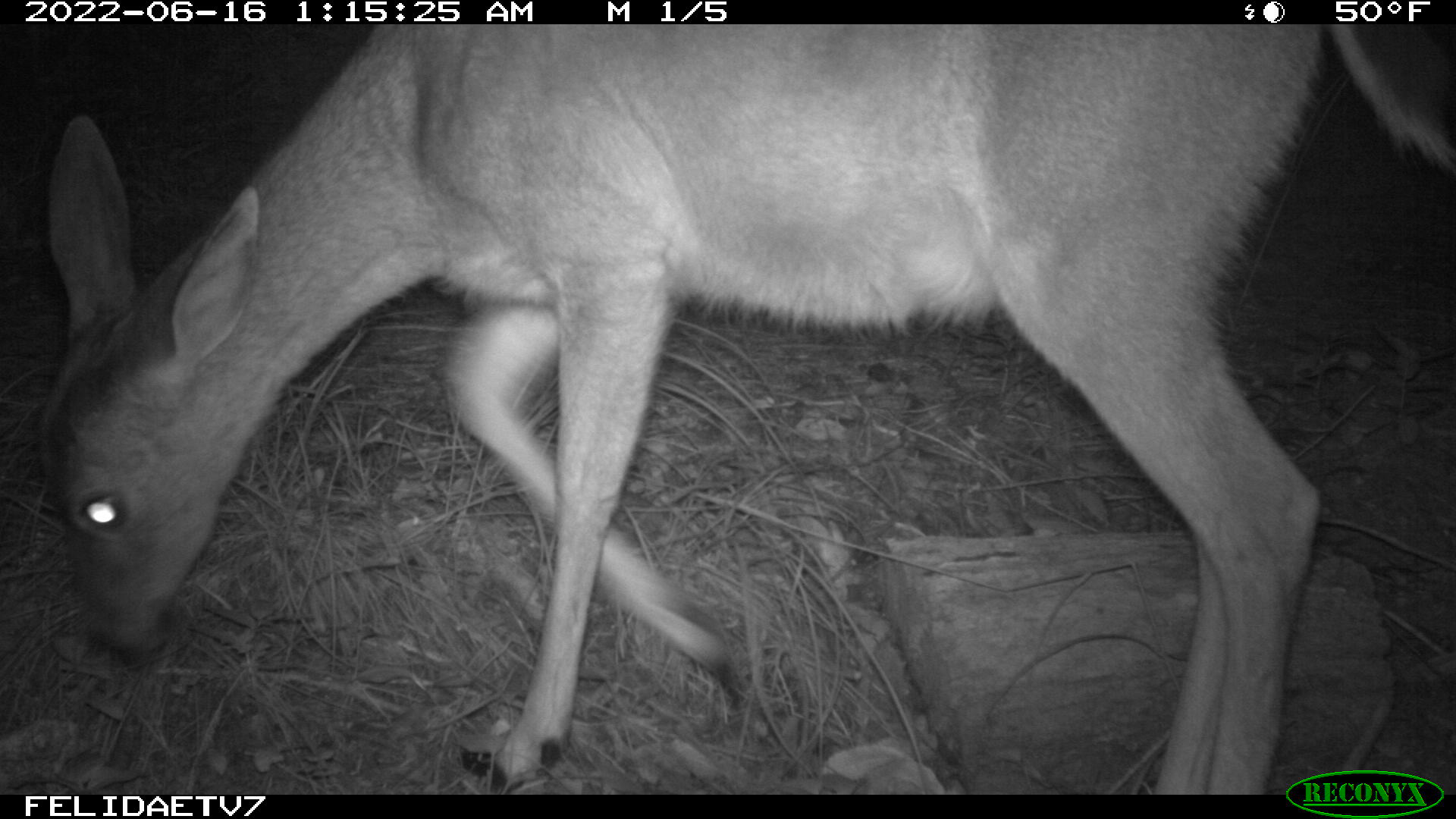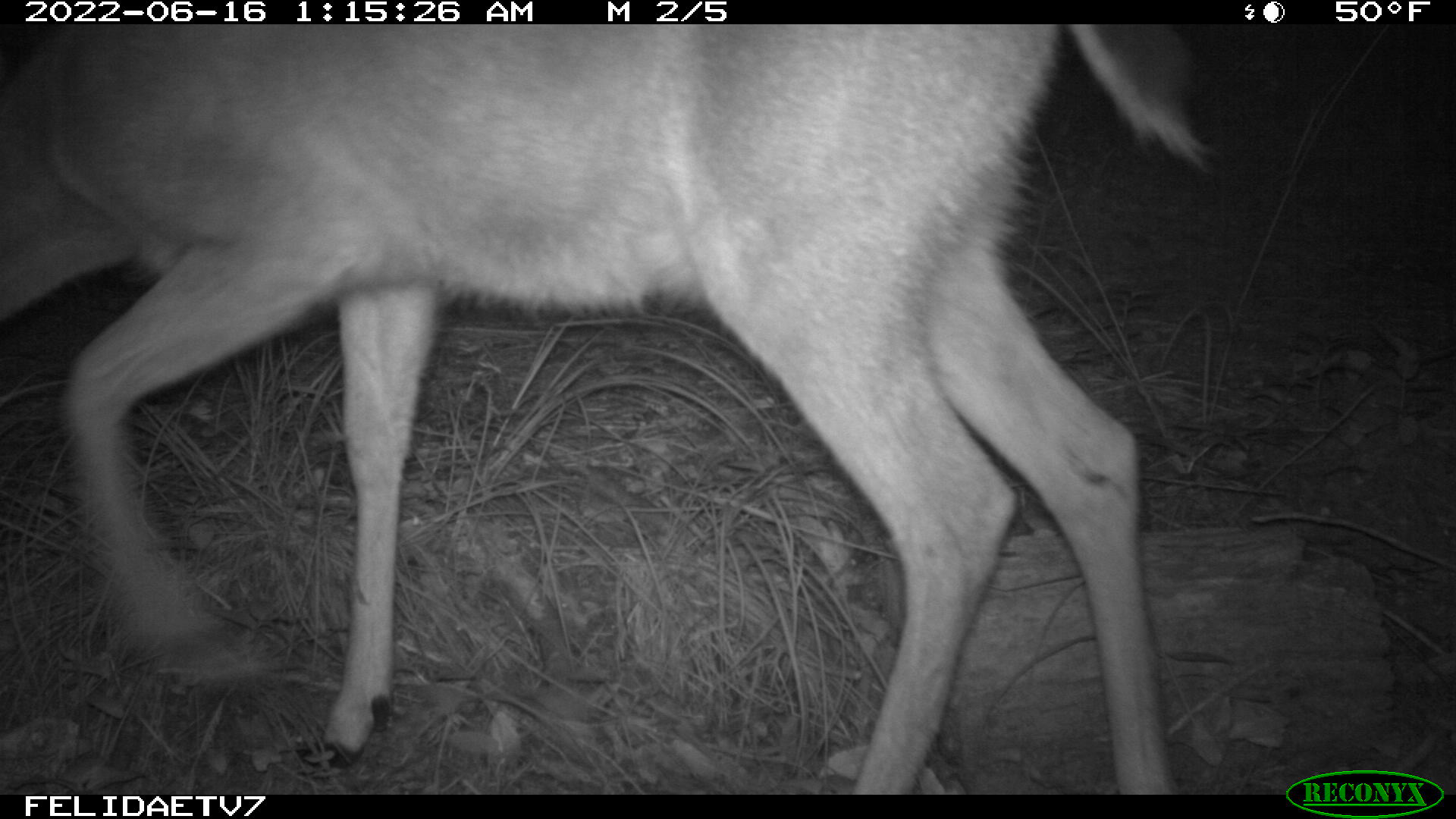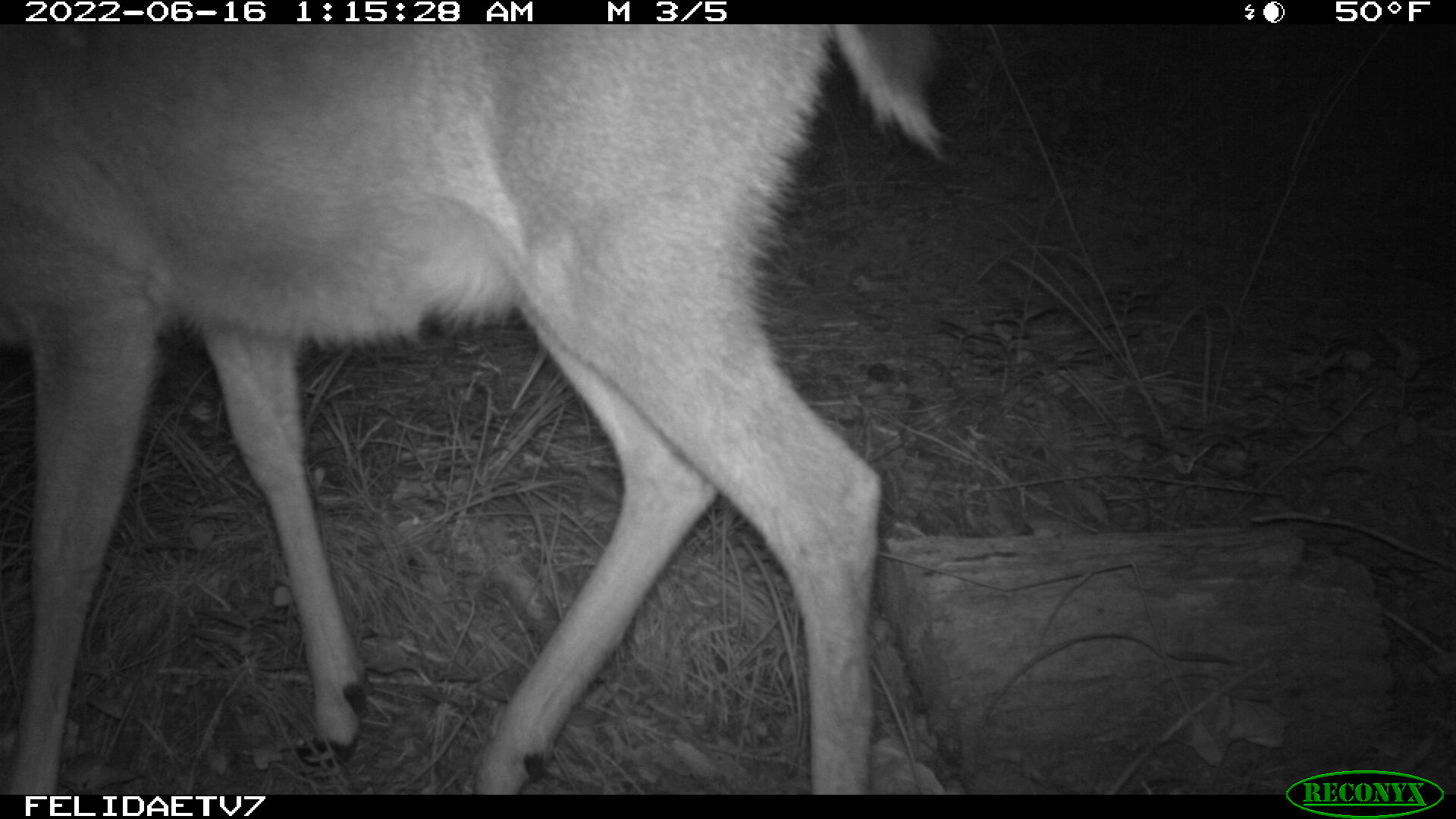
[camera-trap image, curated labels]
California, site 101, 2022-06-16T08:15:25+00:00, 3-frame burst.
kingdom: Animalia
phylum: Chordata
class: Mammalia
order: Artiodactyla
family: Cervidae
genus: Odocoileus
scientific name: Odocoileus hemionus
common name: mule deer